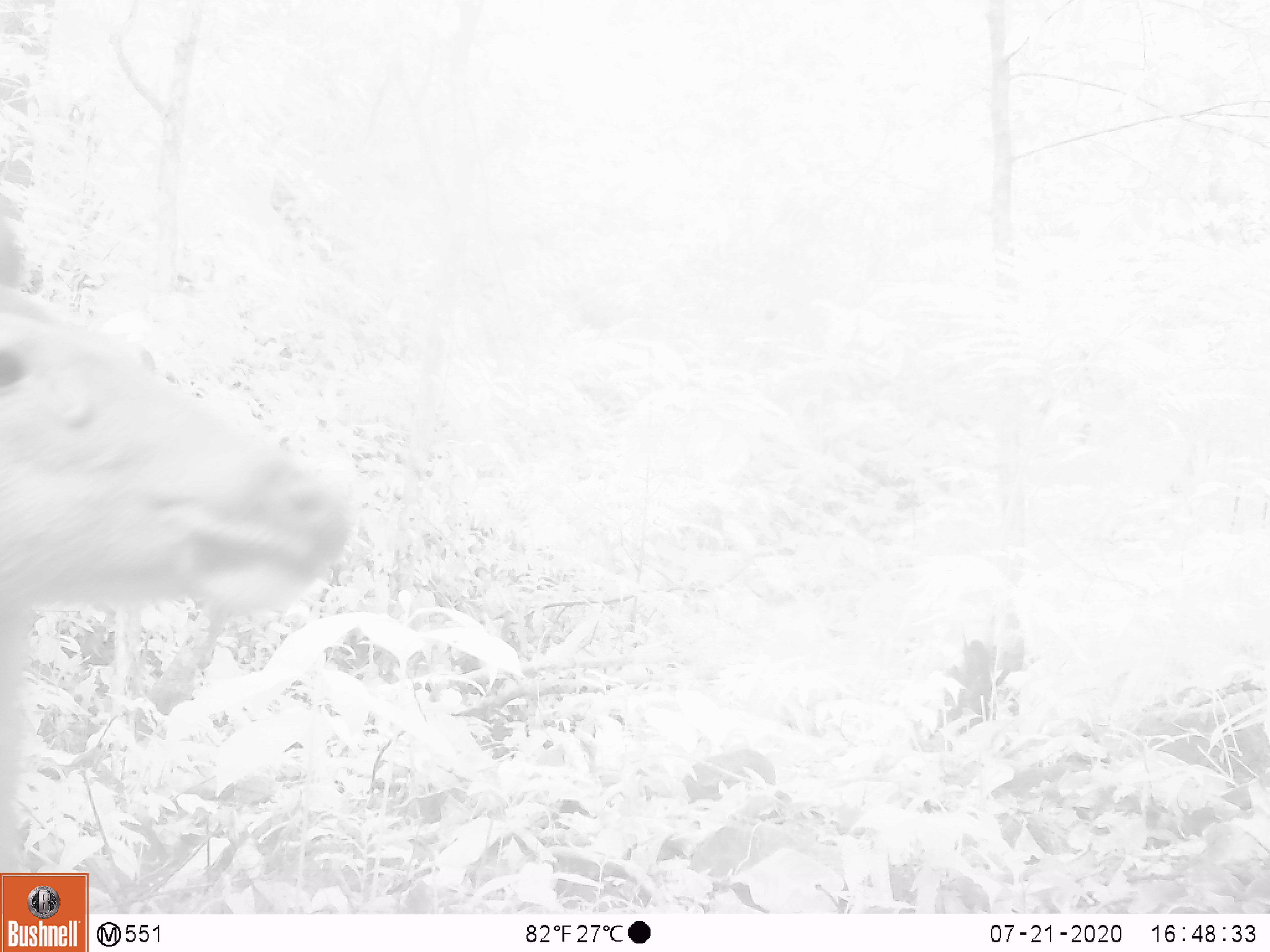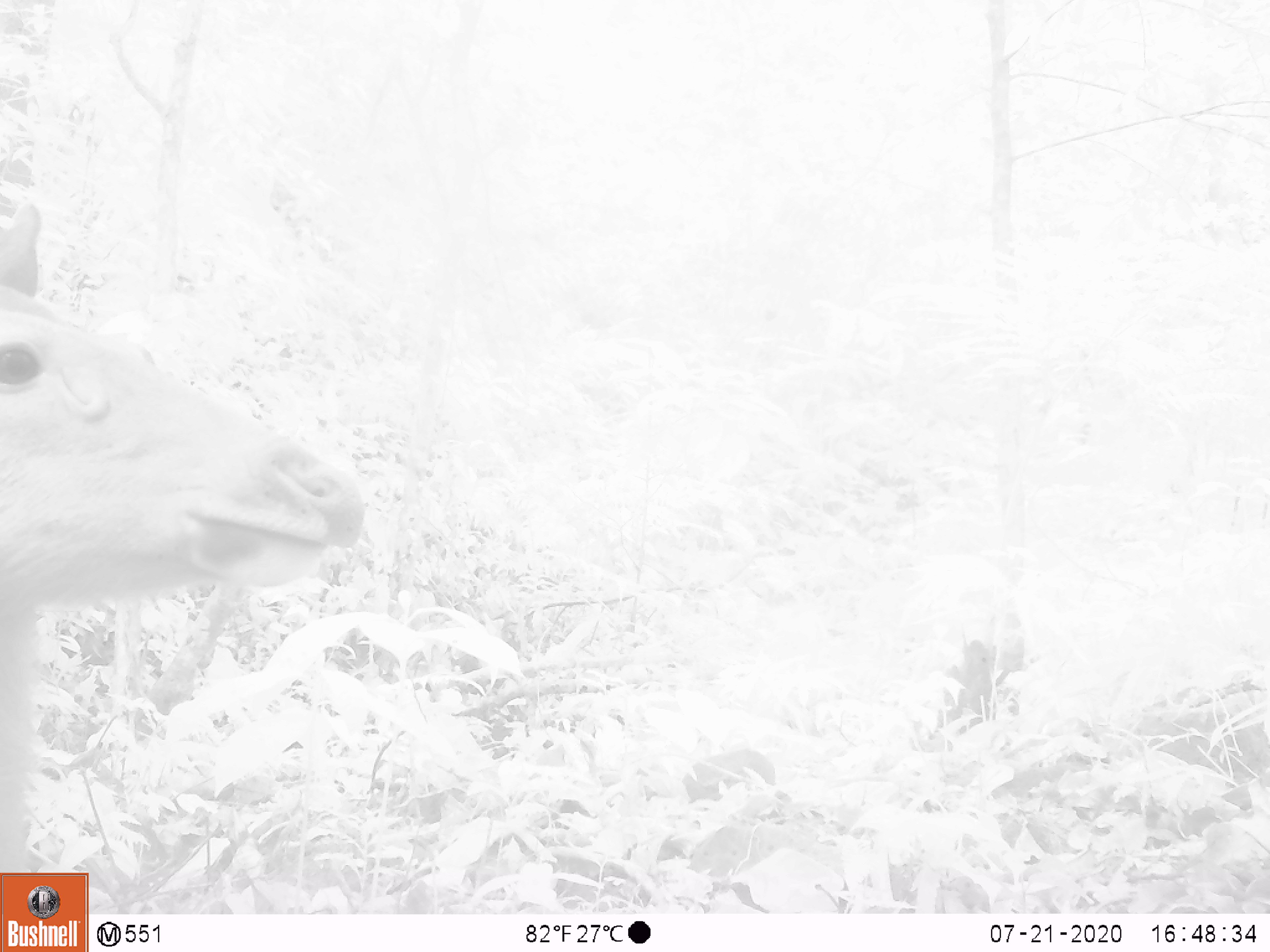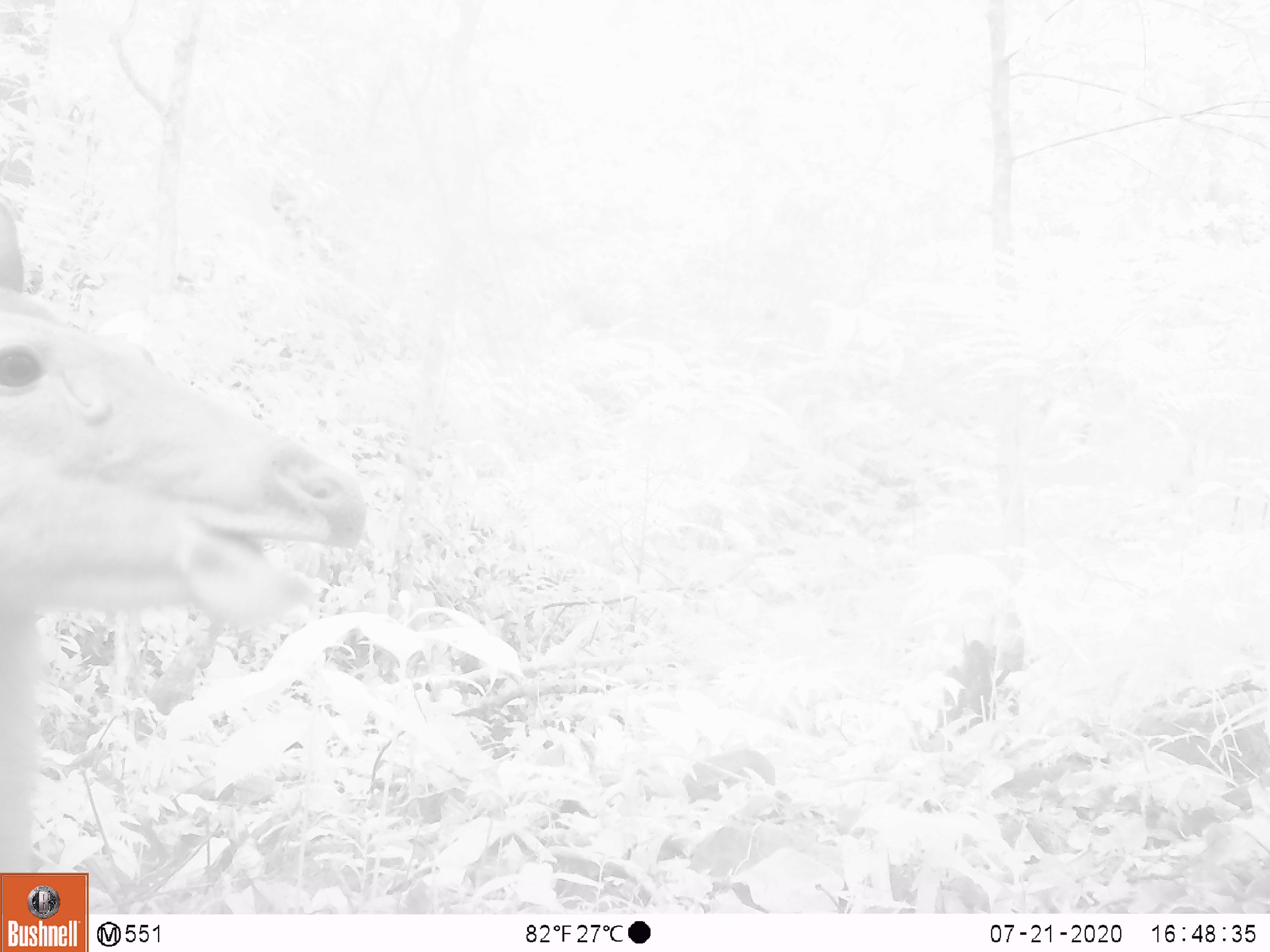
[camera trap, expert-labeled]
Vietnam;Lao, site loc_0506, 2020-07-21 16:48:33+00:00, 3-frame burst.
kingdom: Animalia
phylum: Chordata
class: Mammalia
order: Artiodactyla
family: Cervidae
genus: Rusa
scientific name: Rusa unicolor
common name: sambar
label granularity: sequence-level